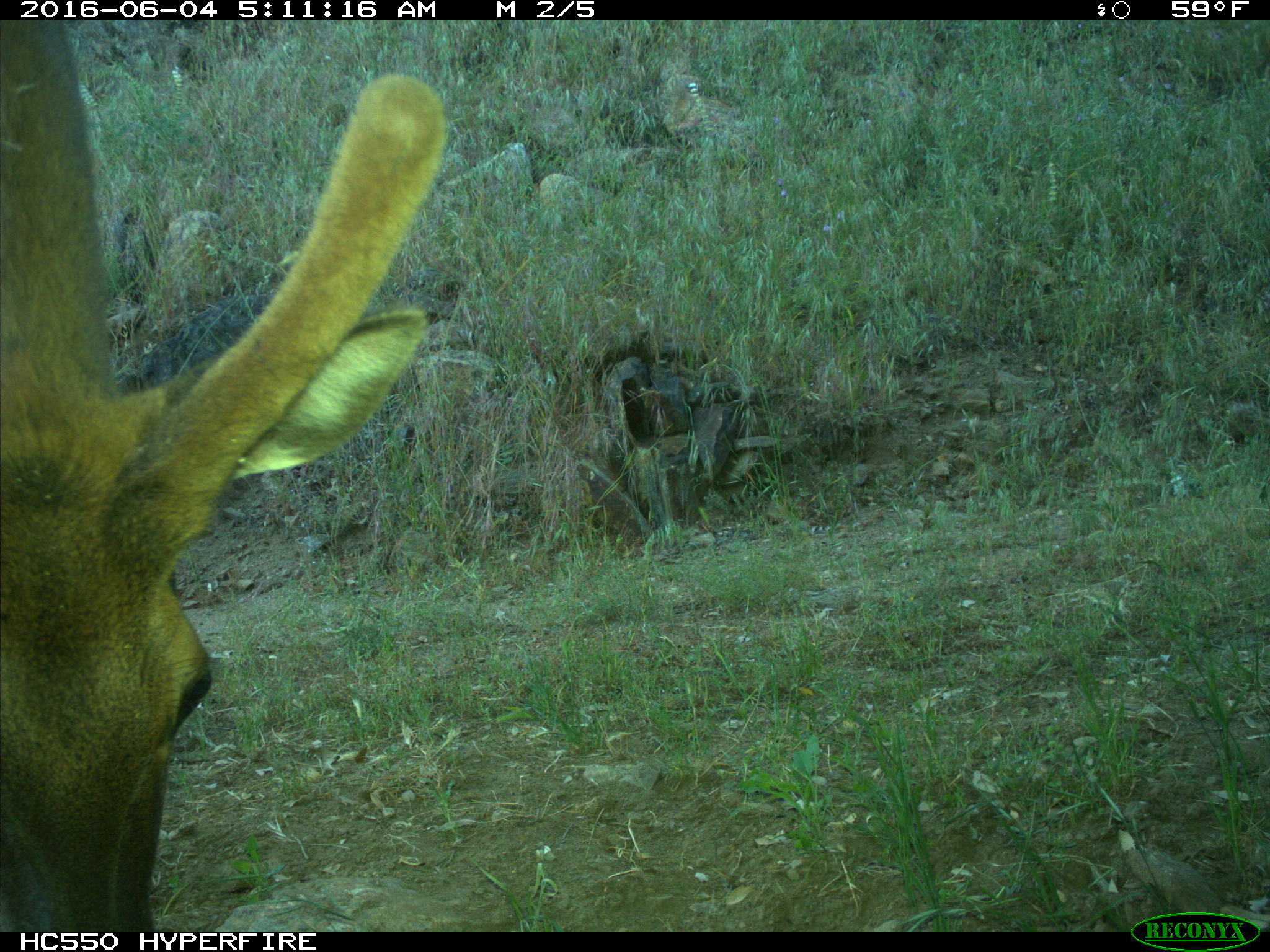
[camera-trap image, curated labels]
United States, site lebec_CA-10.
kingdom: Animalia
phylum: Chordata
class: Mammalia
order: Artiodactyla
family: Cervidae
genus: Cervus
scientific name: Cervus canadensis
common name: elk